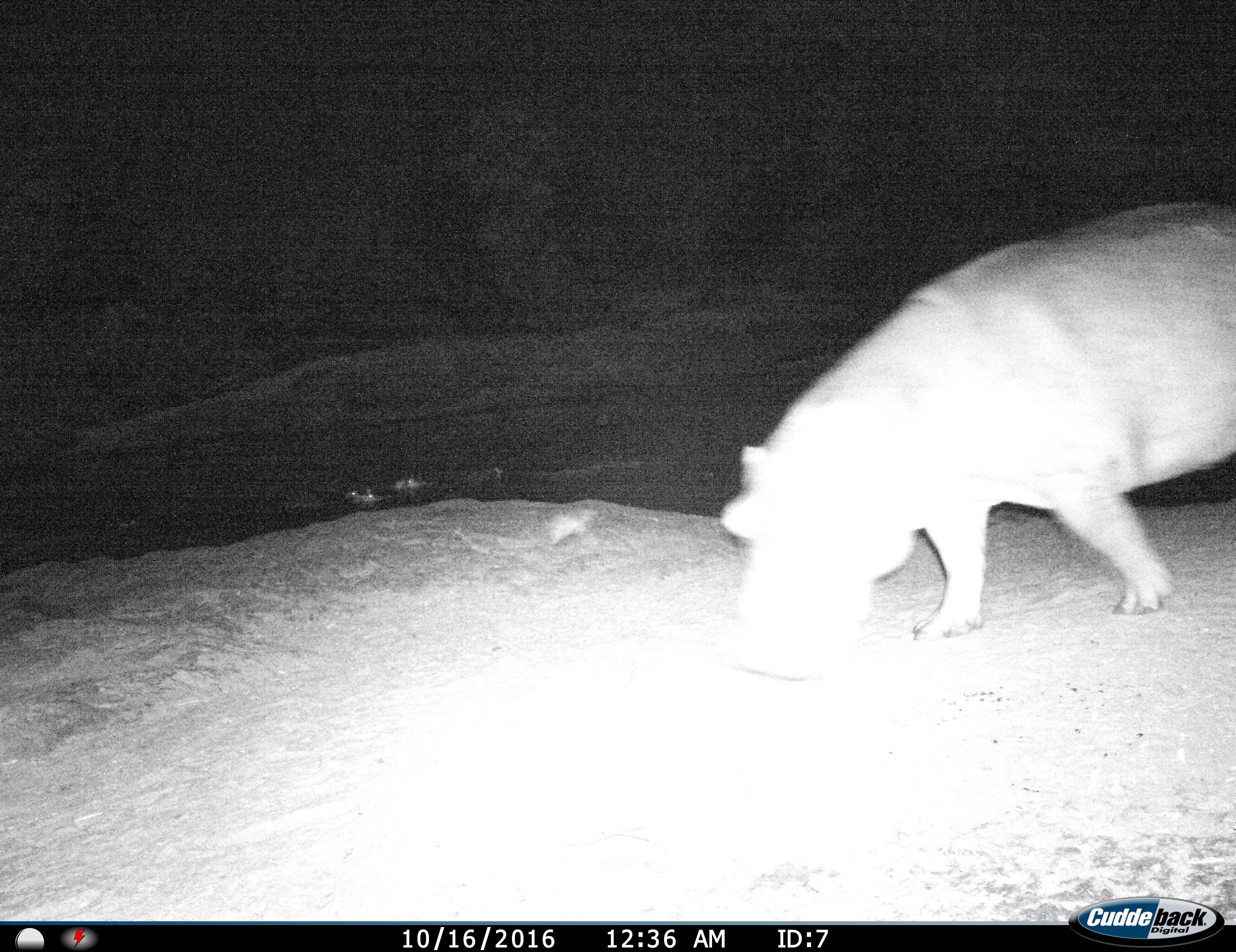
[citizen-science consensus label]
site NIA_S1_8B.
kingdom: Animalia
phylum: Chordata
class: Mammalia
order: Artiodactyla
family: Hippopotamidae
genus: Hippopotamus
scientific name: Hippopotamus amphibius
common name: hippopotamus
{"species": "hippopotamus (Hippopotamus amphibius)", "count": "1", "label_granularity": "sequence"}